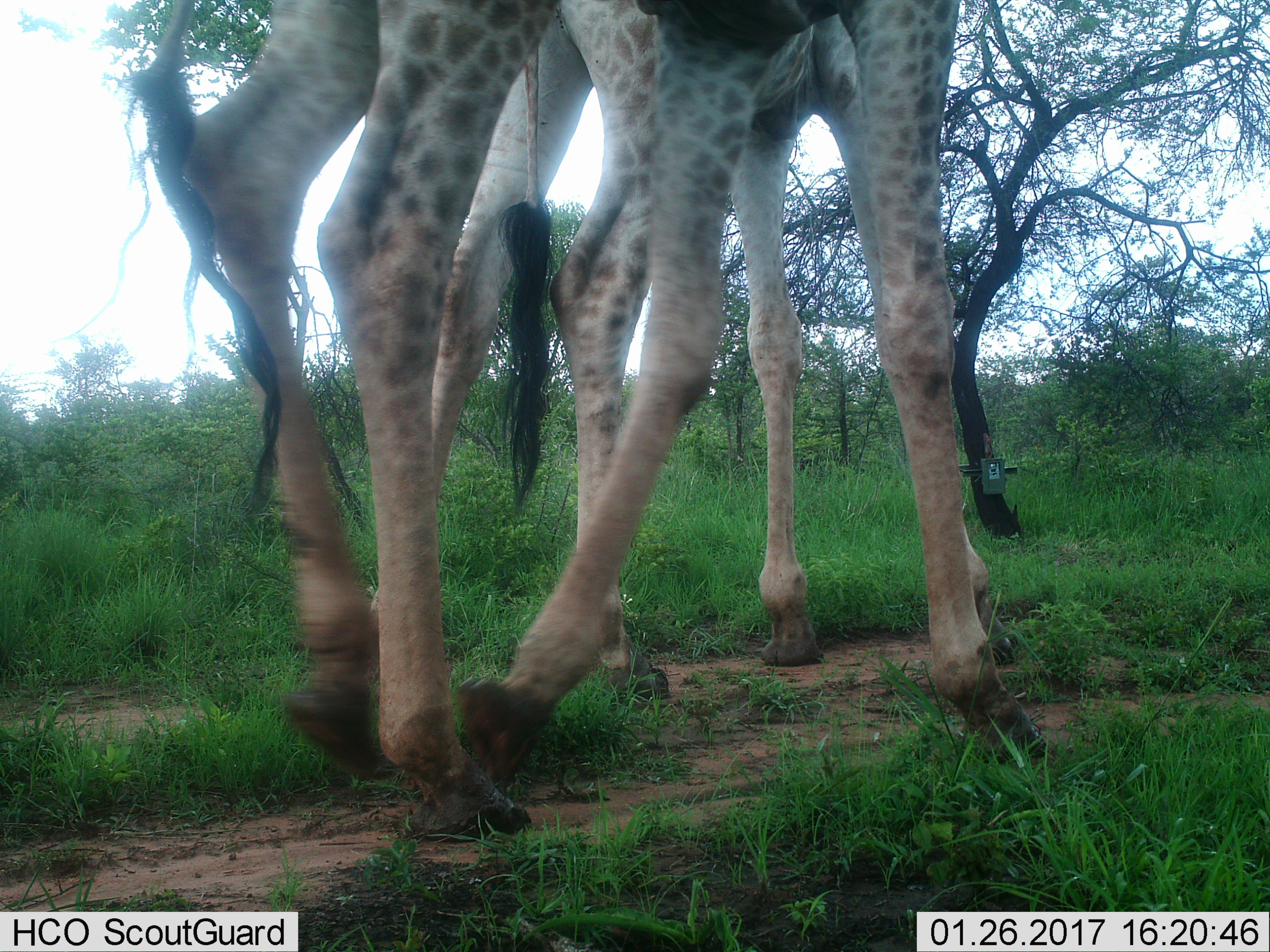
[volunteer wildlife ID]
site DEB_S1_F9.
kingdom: Animalia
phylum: Chordata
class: Mammalia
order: Artiodactyla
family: Giraffidae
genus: Giraffa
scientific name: Giraffa camelopardalis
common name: giraffe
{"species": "giraffe (Giraffa camelopardalis)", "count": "2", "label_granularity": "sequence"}